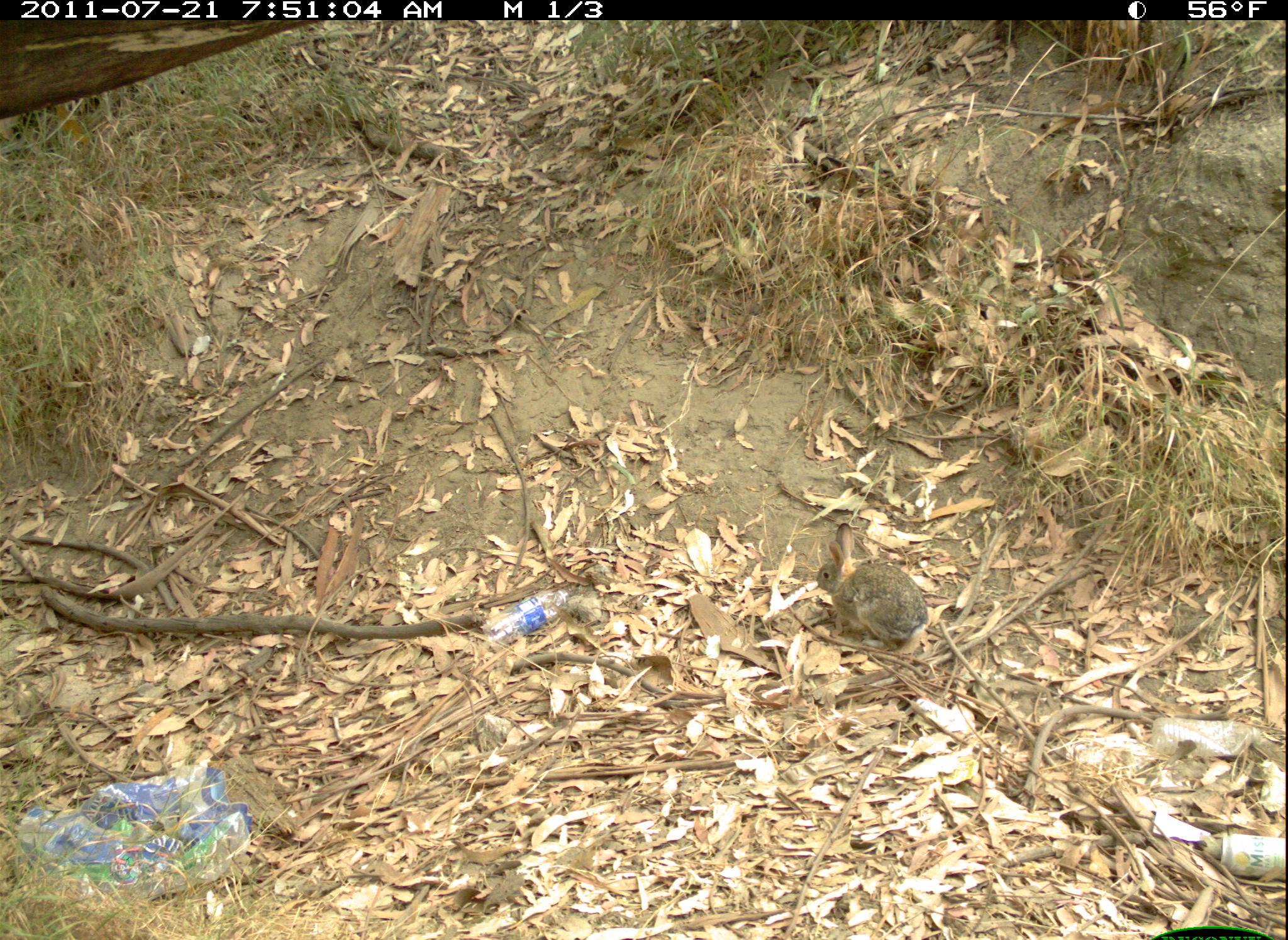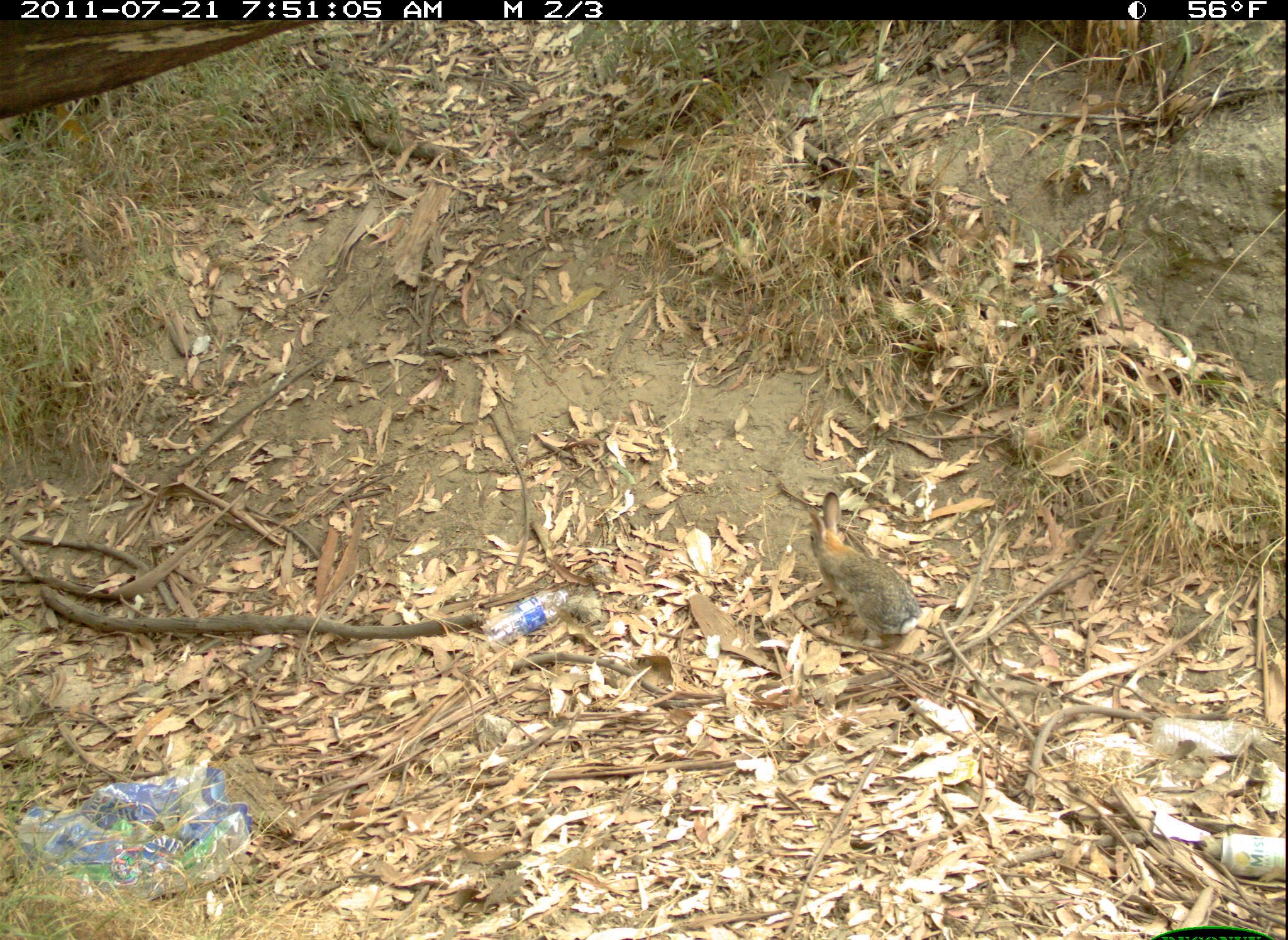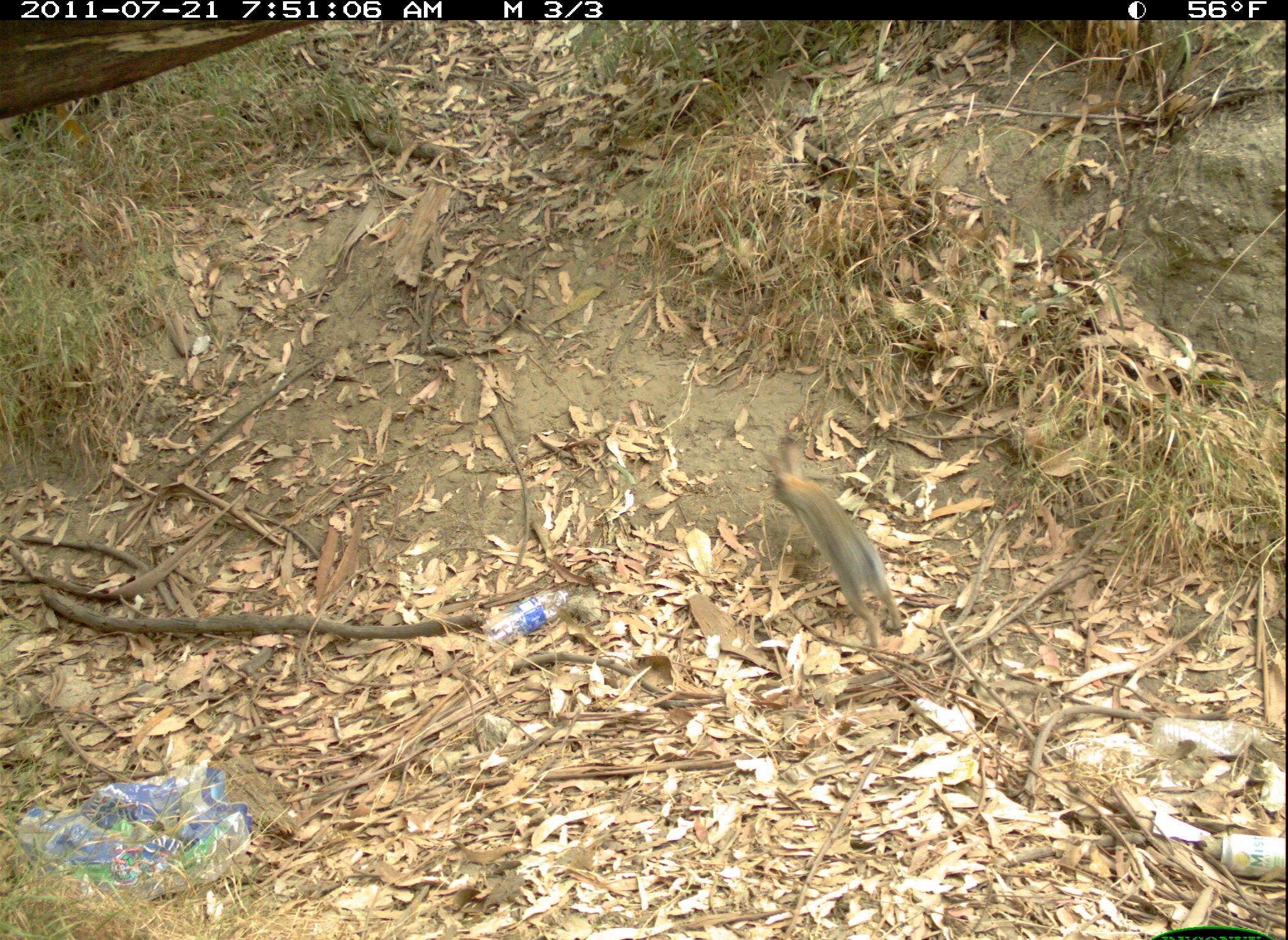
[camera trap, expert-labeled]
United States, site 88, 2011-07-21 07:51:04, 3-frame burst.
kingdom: Animalia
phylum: Chordata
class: Mammalia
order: Lagomorpha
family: Leporidae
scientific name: Leporidae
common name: rabbits and hares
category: rabbit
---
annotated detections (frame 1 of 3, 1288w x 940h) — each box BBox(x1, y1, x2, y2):
rabbit: BBox(795, 514, 947, 670)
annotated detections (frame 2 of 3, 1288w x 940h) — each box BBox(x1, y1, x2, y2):
rabbit: BBox(800, 485, 934, 646)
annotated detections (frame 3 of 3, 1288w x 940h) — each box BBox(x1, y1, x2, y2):
rabbit: BBox(750, 427, 918, 652)